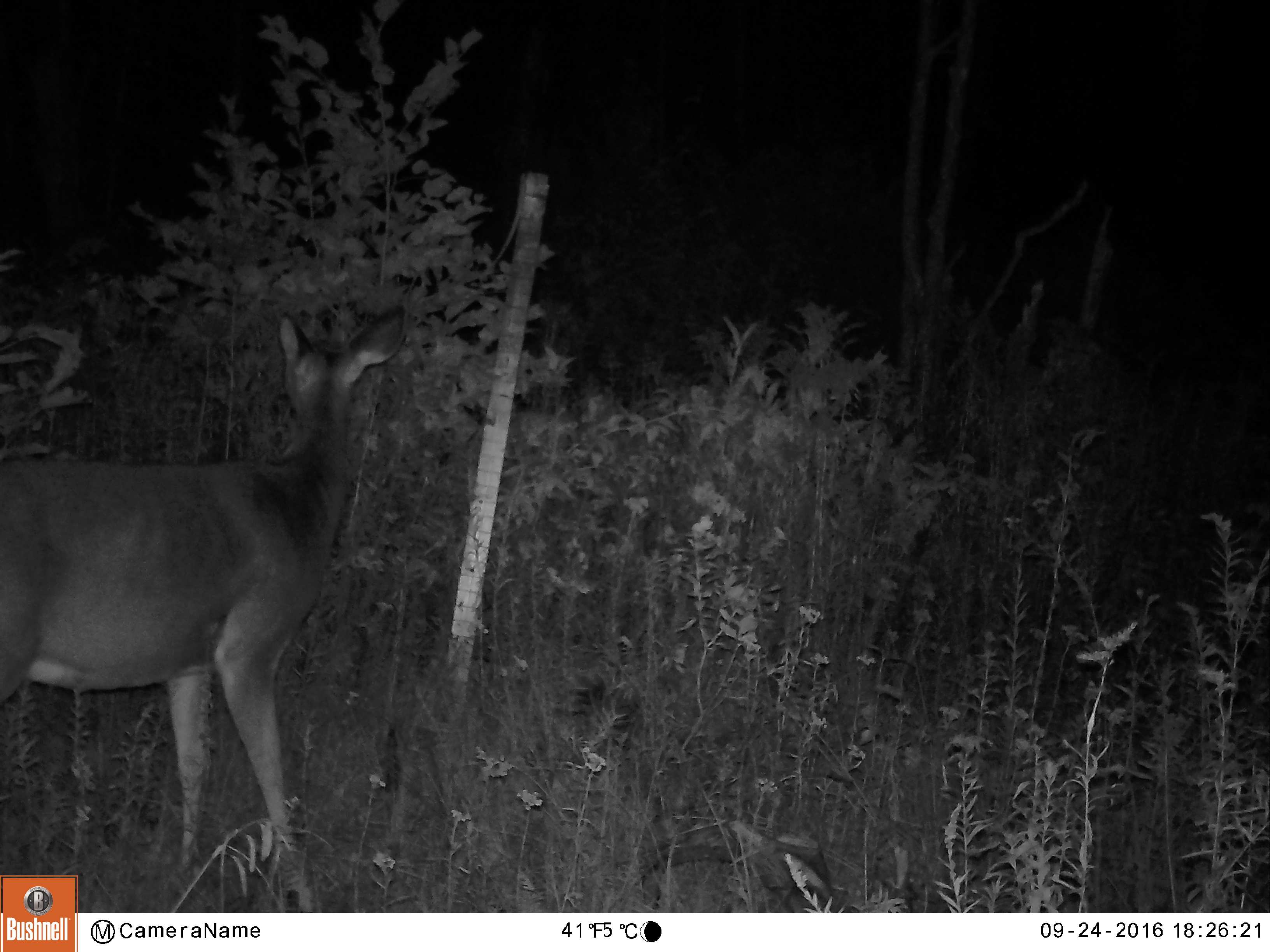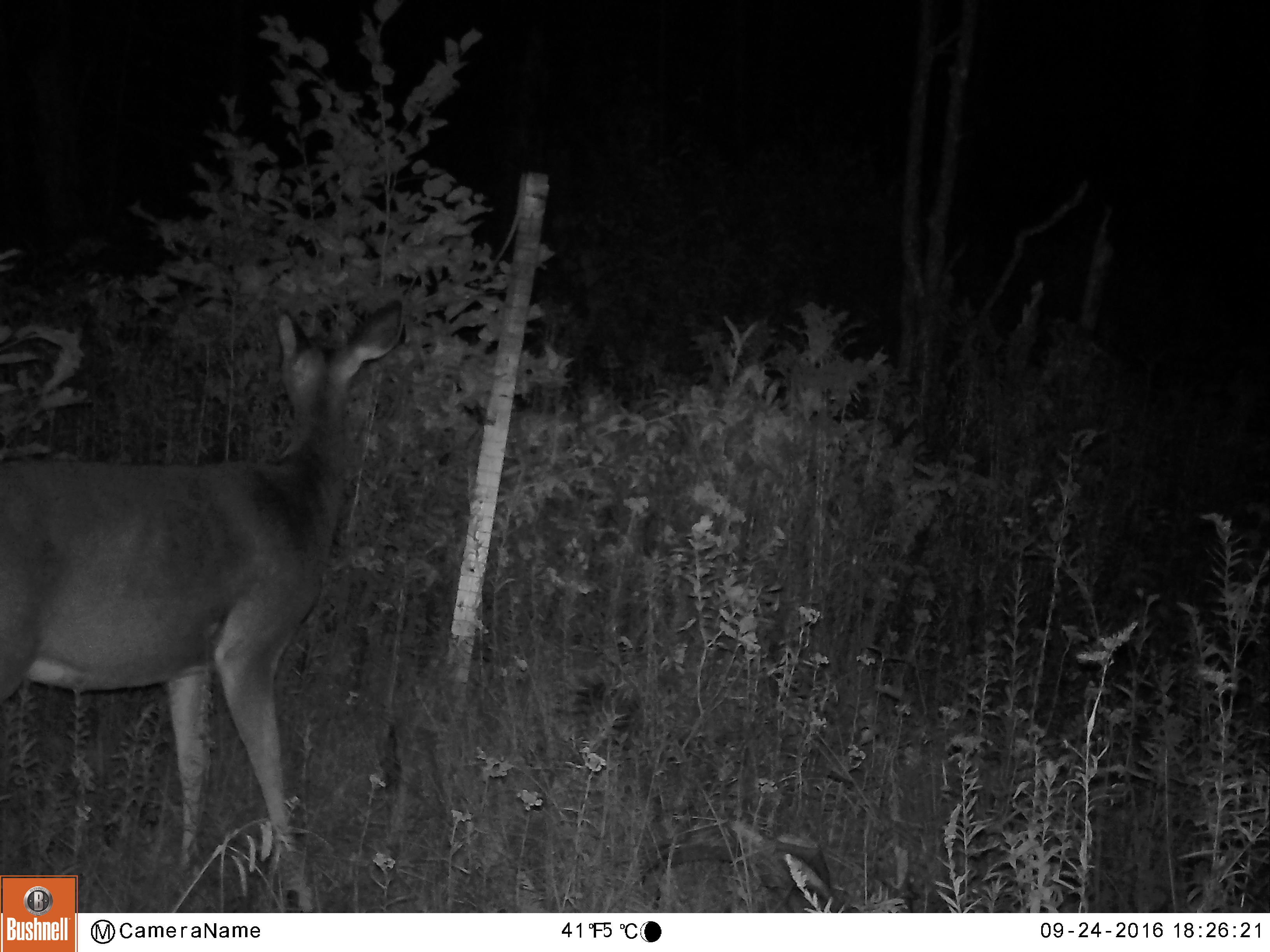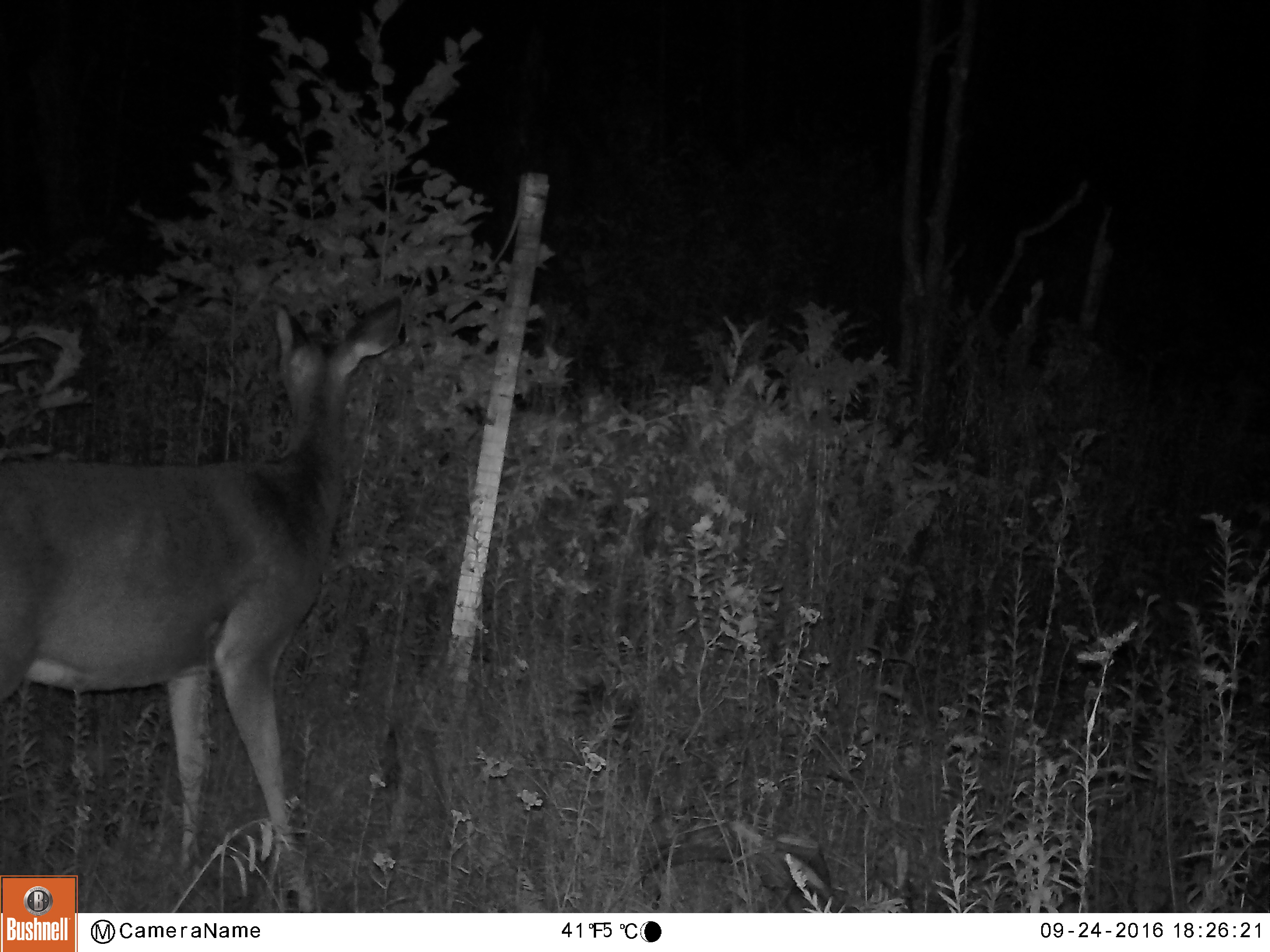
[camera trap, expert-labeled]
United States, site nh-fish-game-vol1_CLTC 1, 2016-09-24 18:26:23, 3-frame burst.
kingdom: Animalia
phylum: Chordata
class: Mammalia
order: Artiodactyla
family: Cervidae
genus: Odocoileus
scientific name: Odocoileus virginianus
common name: white-tailed deer